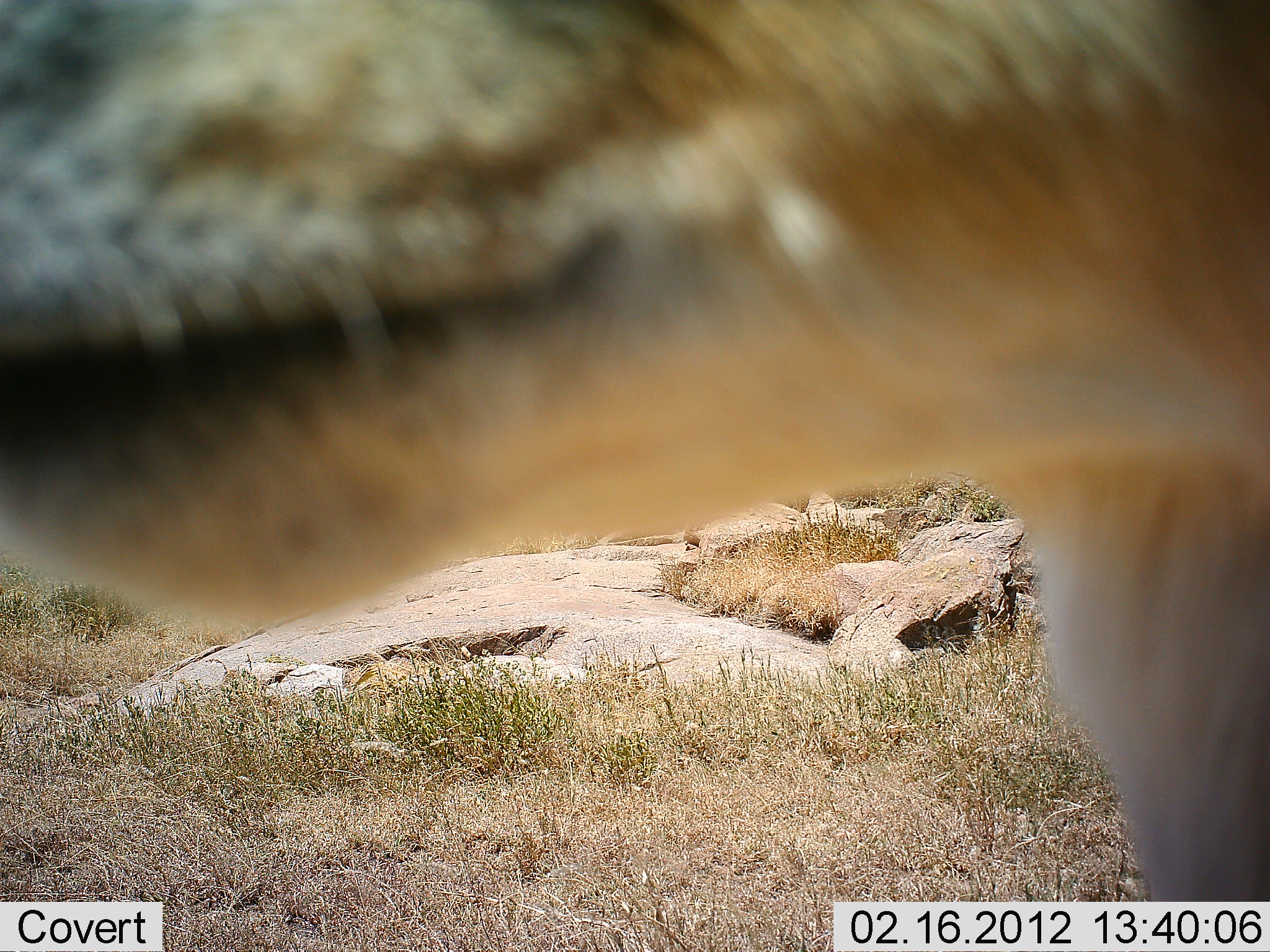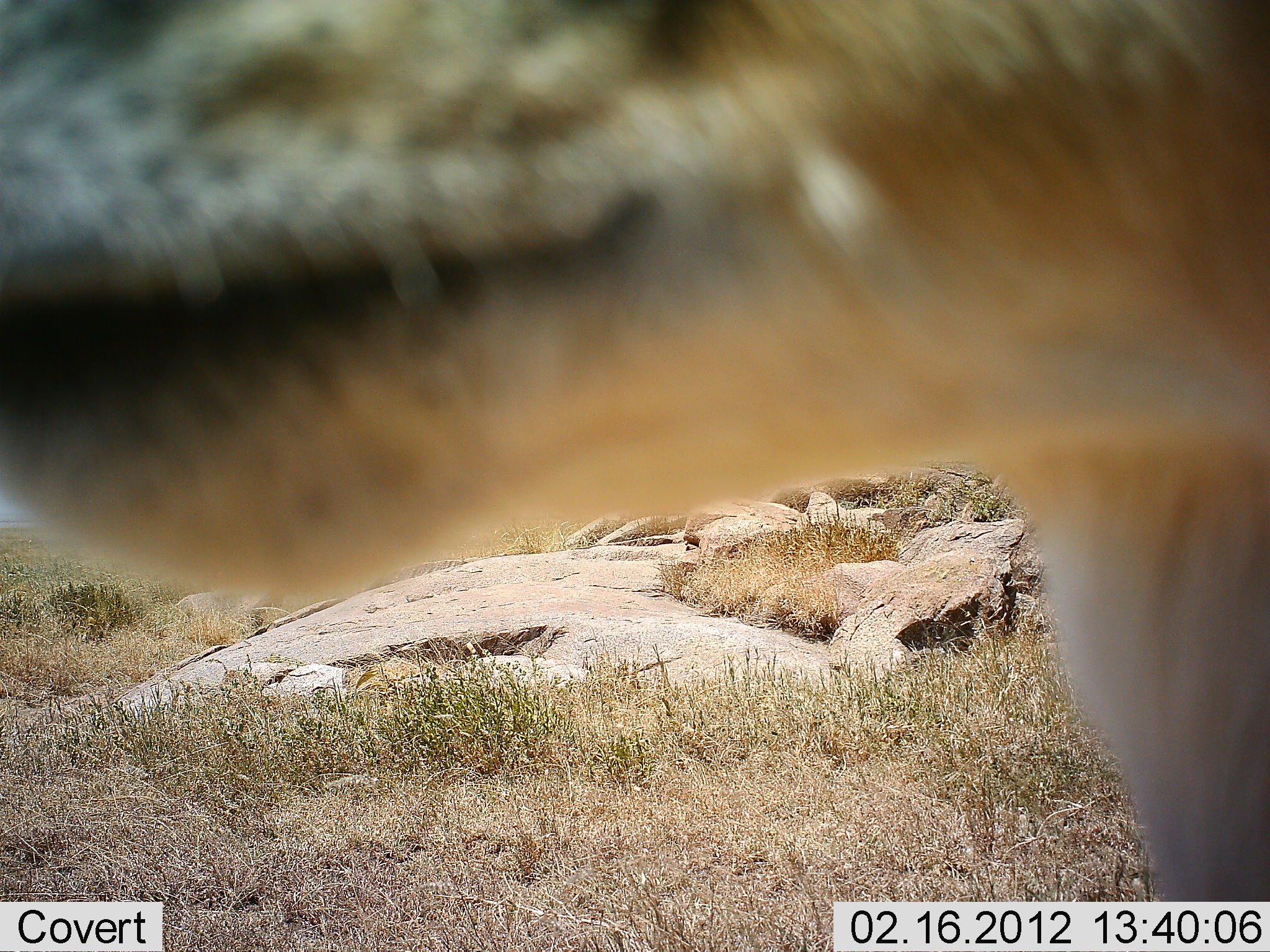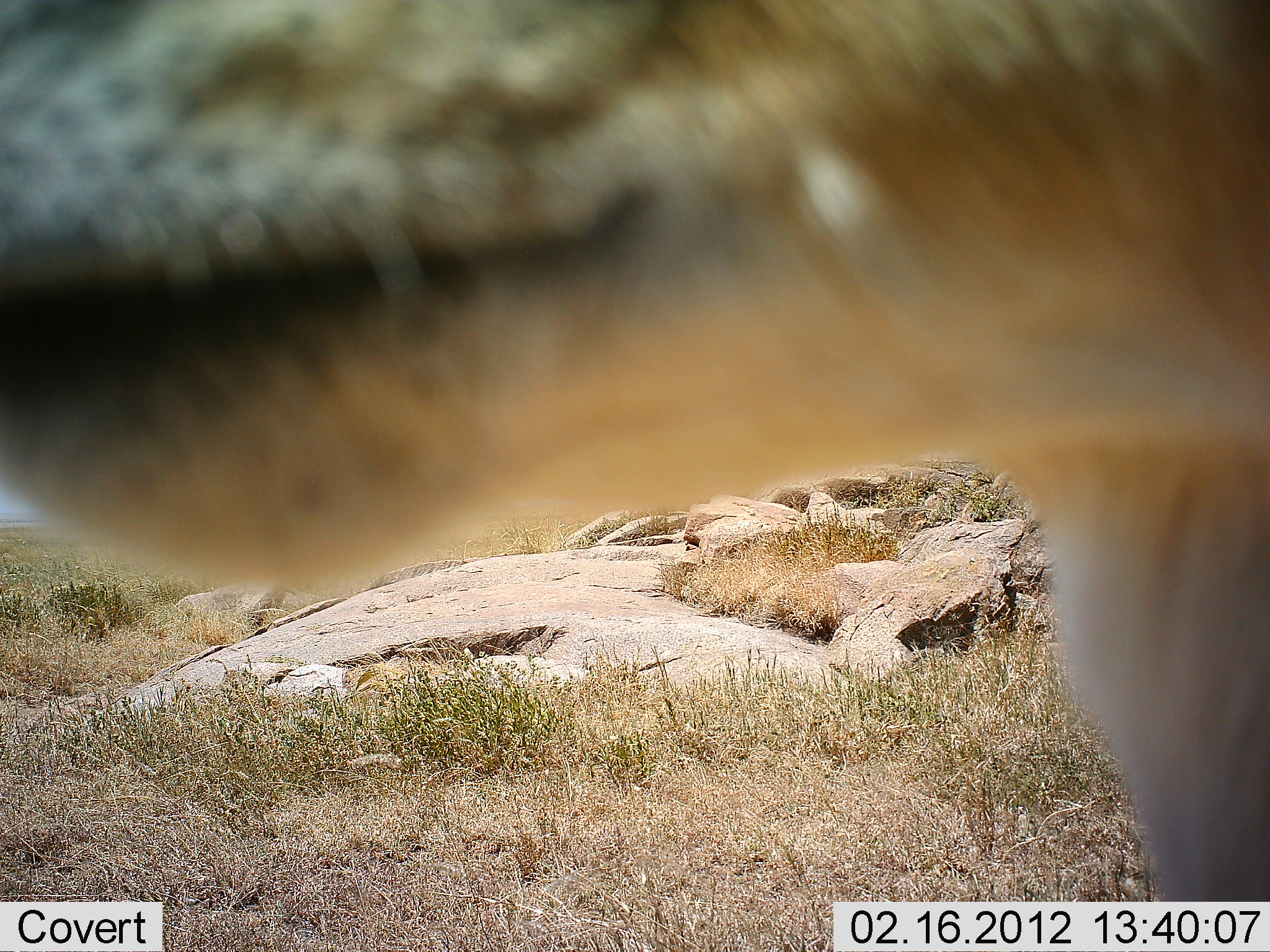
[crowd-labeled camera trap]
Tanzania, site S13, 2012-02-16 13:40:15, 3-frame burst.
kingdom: Animalia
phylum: Chordata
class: Mammalia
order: Artiodactyla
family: Bovidae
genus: Nanger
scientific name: Nanger granti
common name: grant's gazelle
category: gazellegrants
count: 1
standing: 80%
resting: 0%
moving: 20%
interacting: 0%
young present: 0%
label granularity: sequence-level